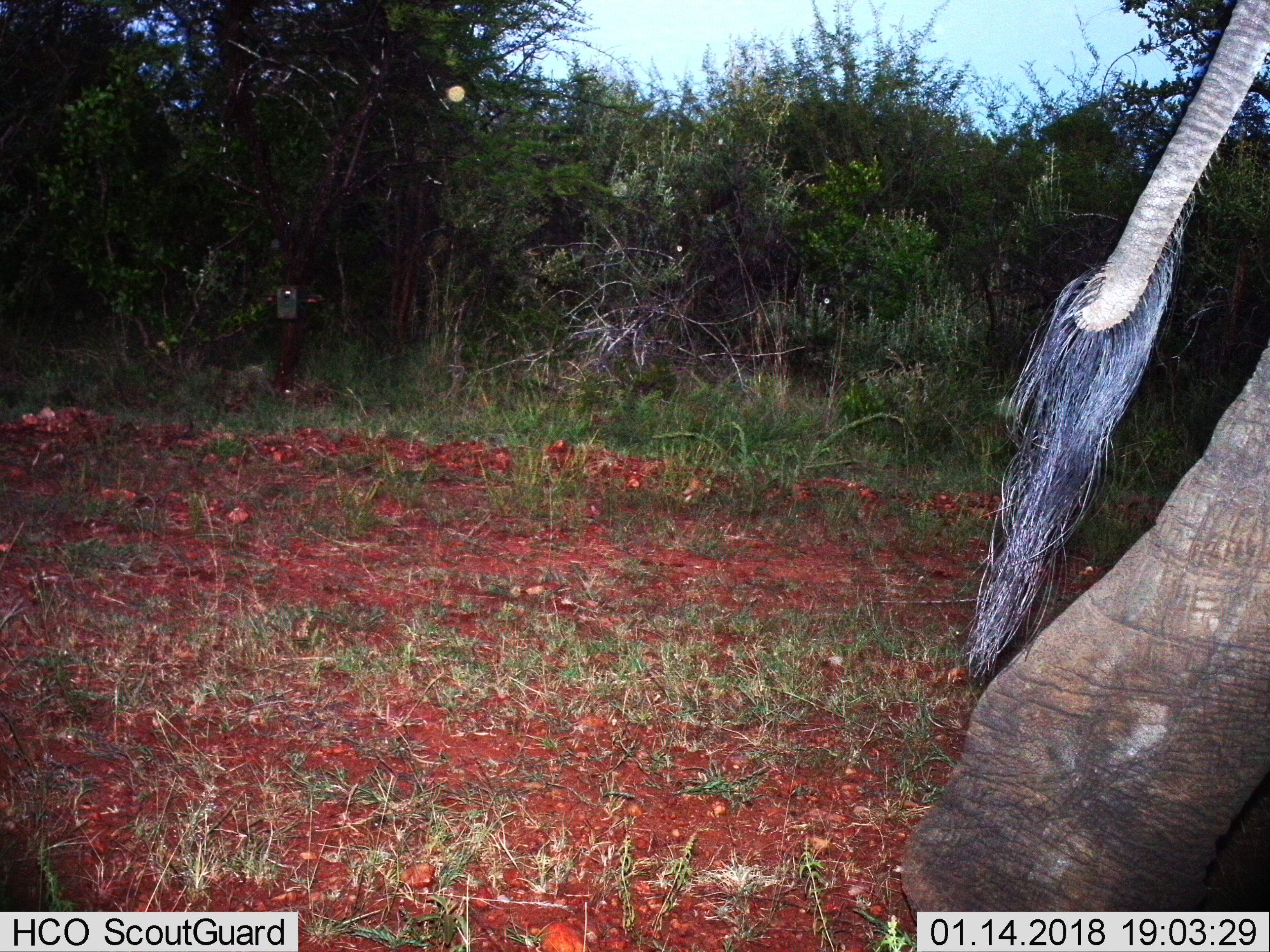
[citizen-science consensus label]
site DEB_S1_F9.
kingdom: Animalia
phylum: Chordata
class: Mammalia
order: Proboscidea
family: Elephantidae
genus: Loxodonta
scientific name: Loxodonta africana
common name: african bush elephant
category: elephant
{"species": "elephant (african bush elephant) (Loxodonta africana)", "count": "1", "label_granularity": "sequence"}